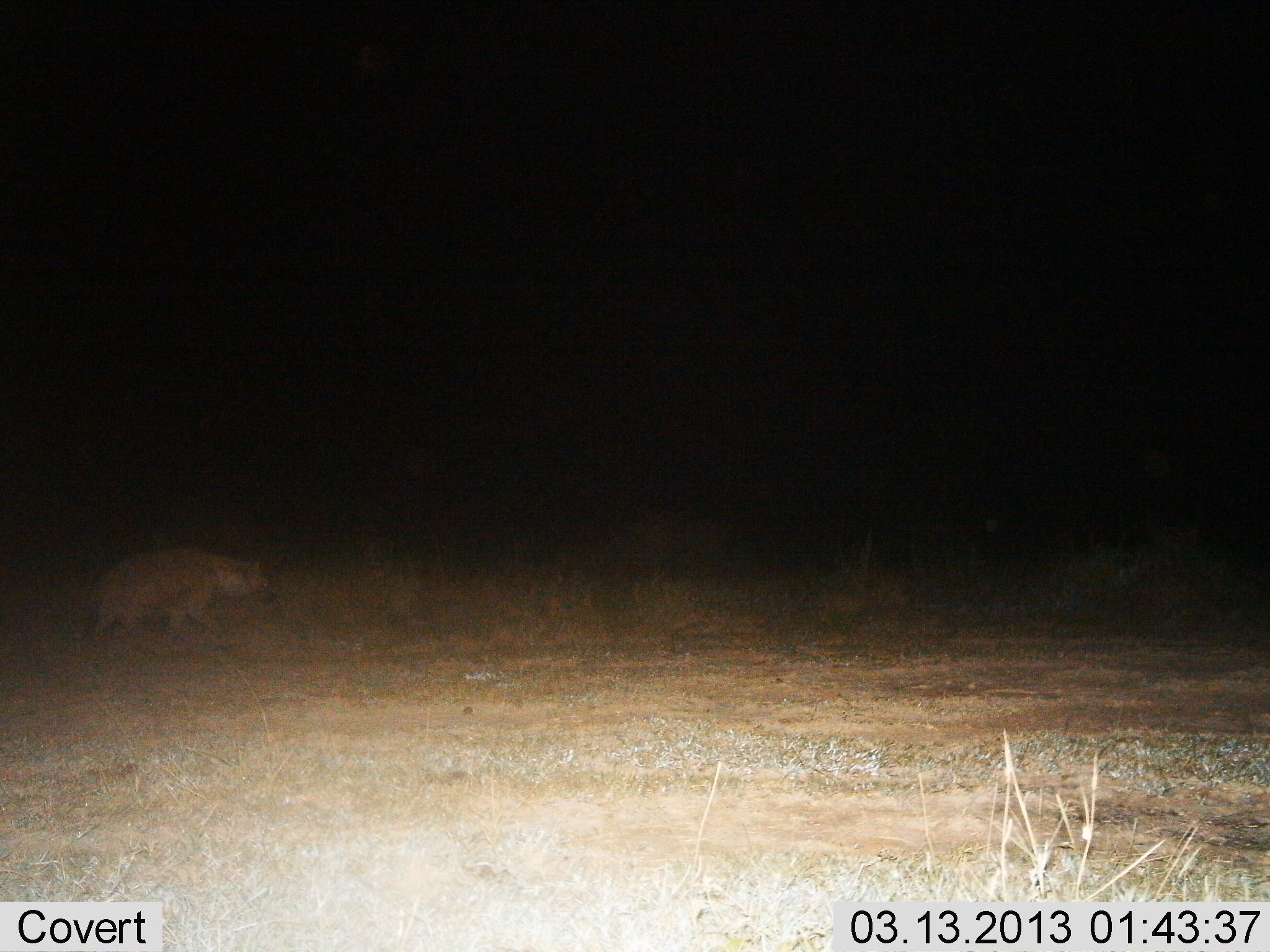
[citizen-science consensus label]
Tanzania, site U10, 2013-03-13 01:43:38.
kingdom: Animalia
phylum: Chordata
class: Mammalia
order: Carnivora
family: Hyaenidae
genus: Crocuta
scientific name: Crocuta crocuta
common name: spotted hyena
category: hyenaspotted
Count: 1.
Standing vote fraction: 12%.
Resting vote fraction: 0%.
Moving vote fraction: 88%.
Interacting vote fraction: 0%.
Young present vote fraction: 0%.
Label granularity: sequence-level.